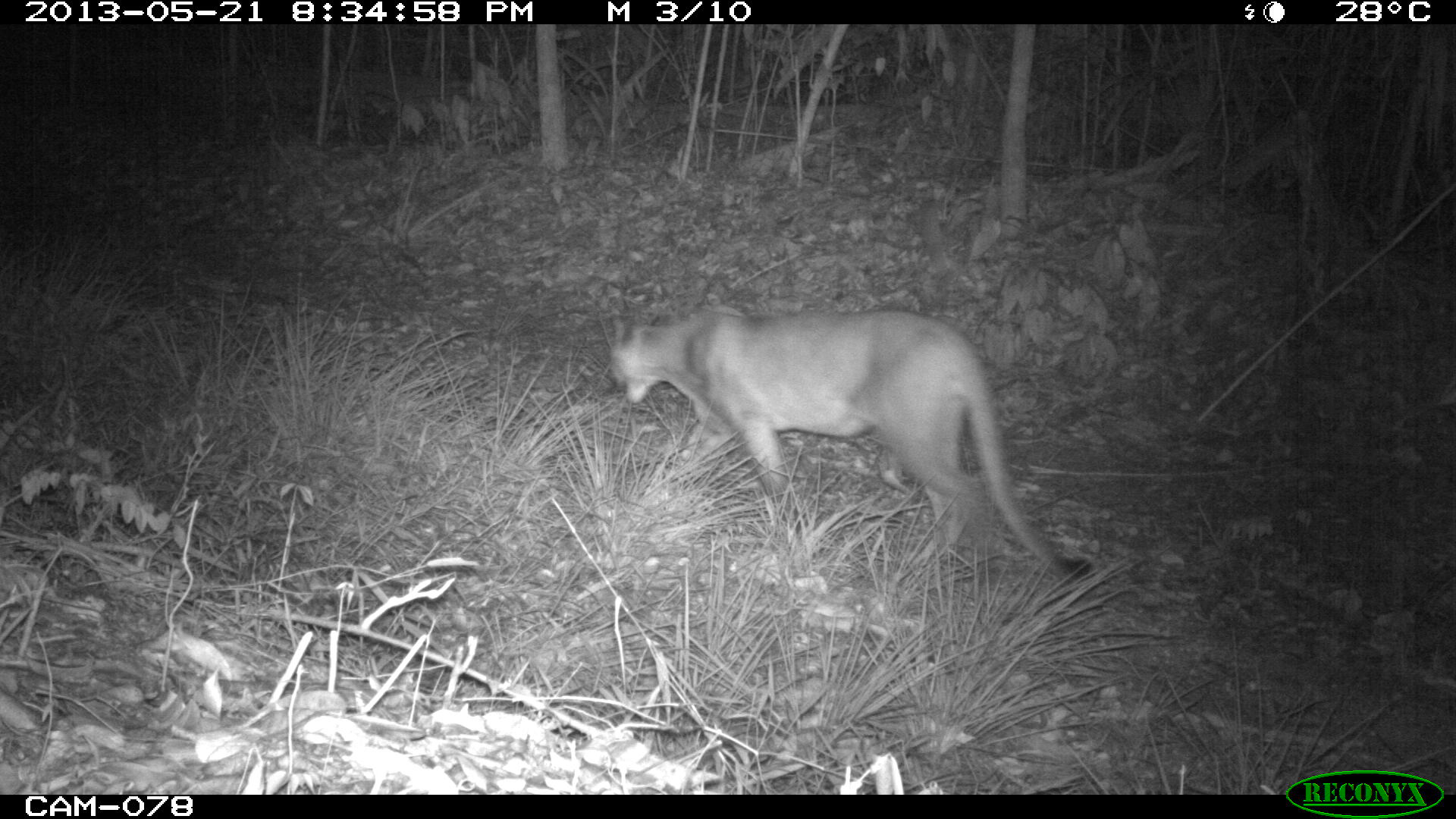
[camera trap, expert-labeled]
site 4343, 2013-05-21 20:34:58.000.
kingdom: Animalia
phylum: Chordata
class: Mammalia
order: Carnivora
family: Felidae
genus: Puma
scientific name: Puma concolor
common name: mountain lion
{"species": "Puma concolor (mountain lion)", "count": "1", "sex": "male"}